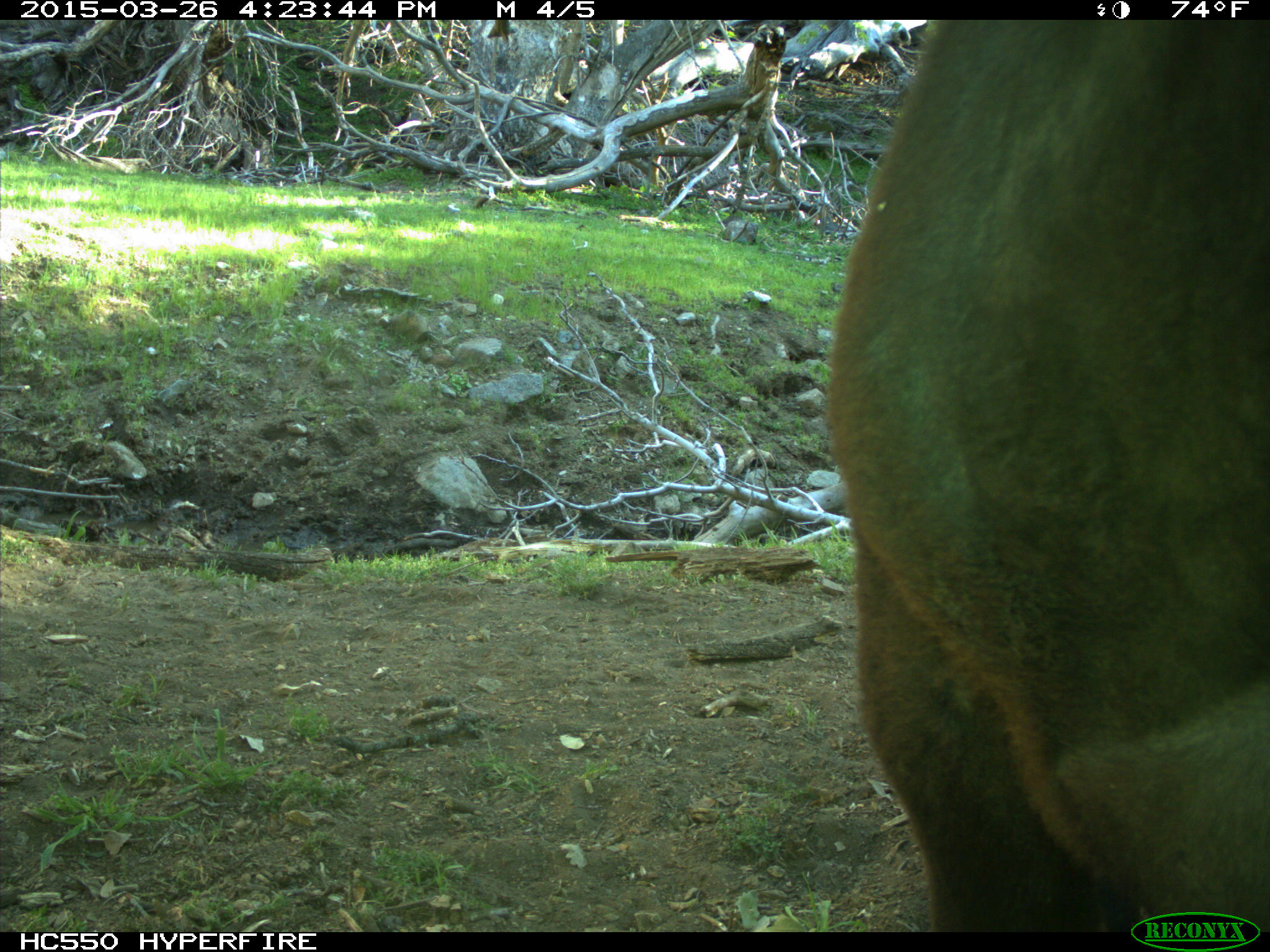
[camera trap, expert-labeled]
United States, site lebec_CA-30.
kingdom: Animalia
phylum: Chordata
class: Mammalia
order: Artiodactyla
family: Bovidae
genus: Bos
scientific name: Bos taurus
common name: domestic cow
Bos taurus (domestic cow).